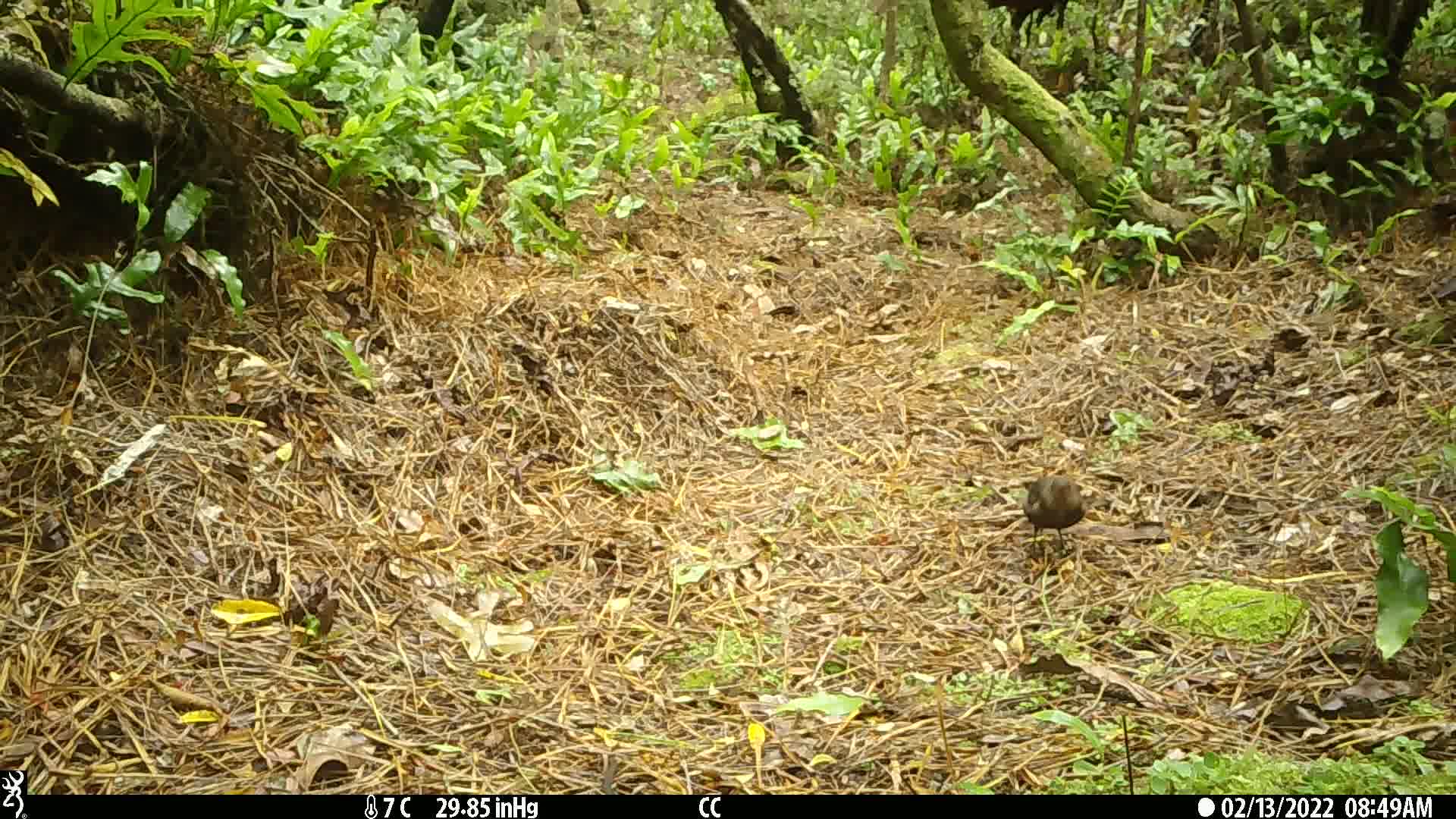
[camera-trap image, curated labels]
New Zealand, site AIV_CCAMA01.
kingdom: Animalia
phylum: Chordata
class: Aves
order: Passeriformes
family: Turdidae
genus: Turdus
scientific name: Turdus merula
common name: eurasian blackbird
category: blackbird